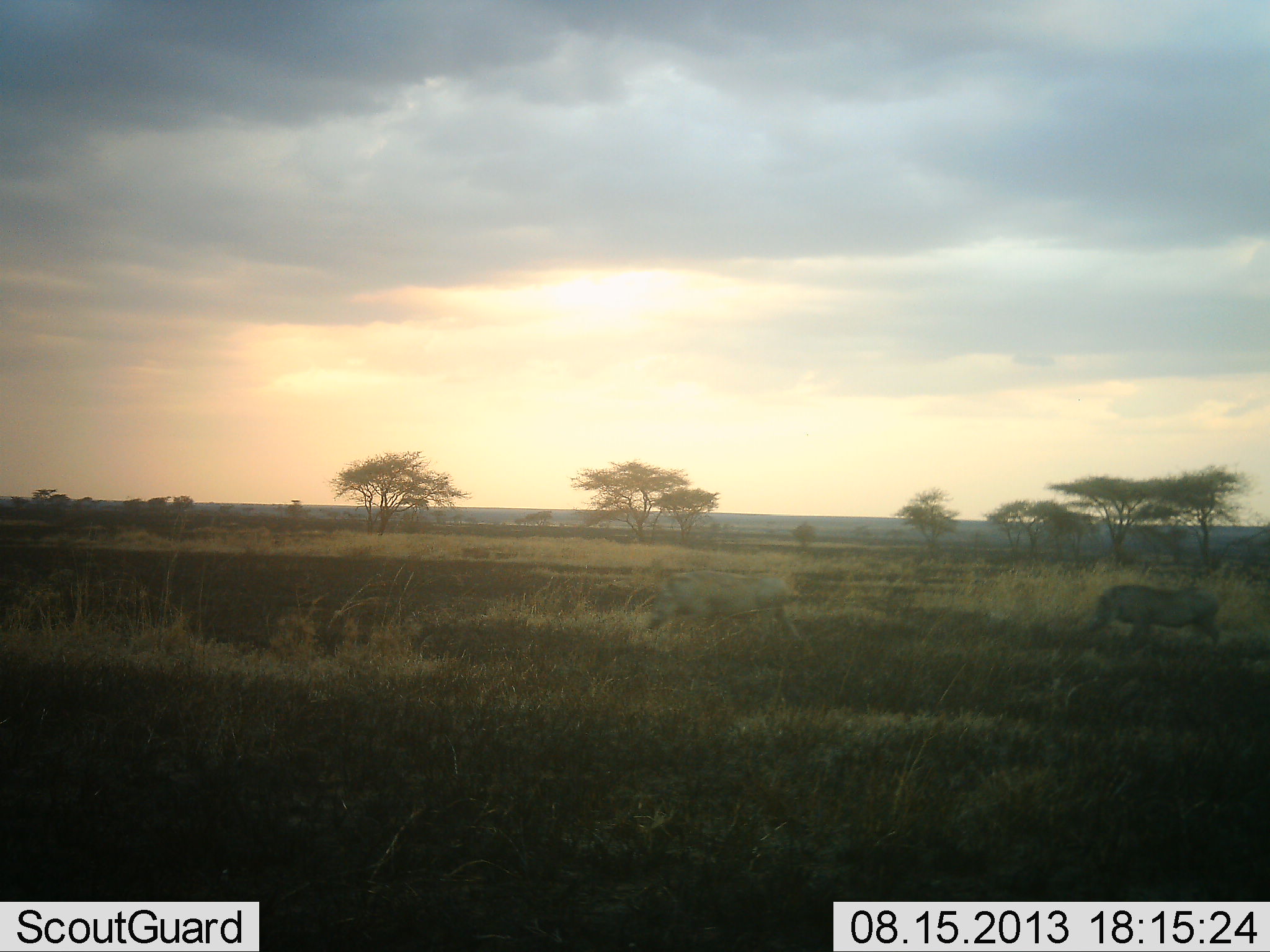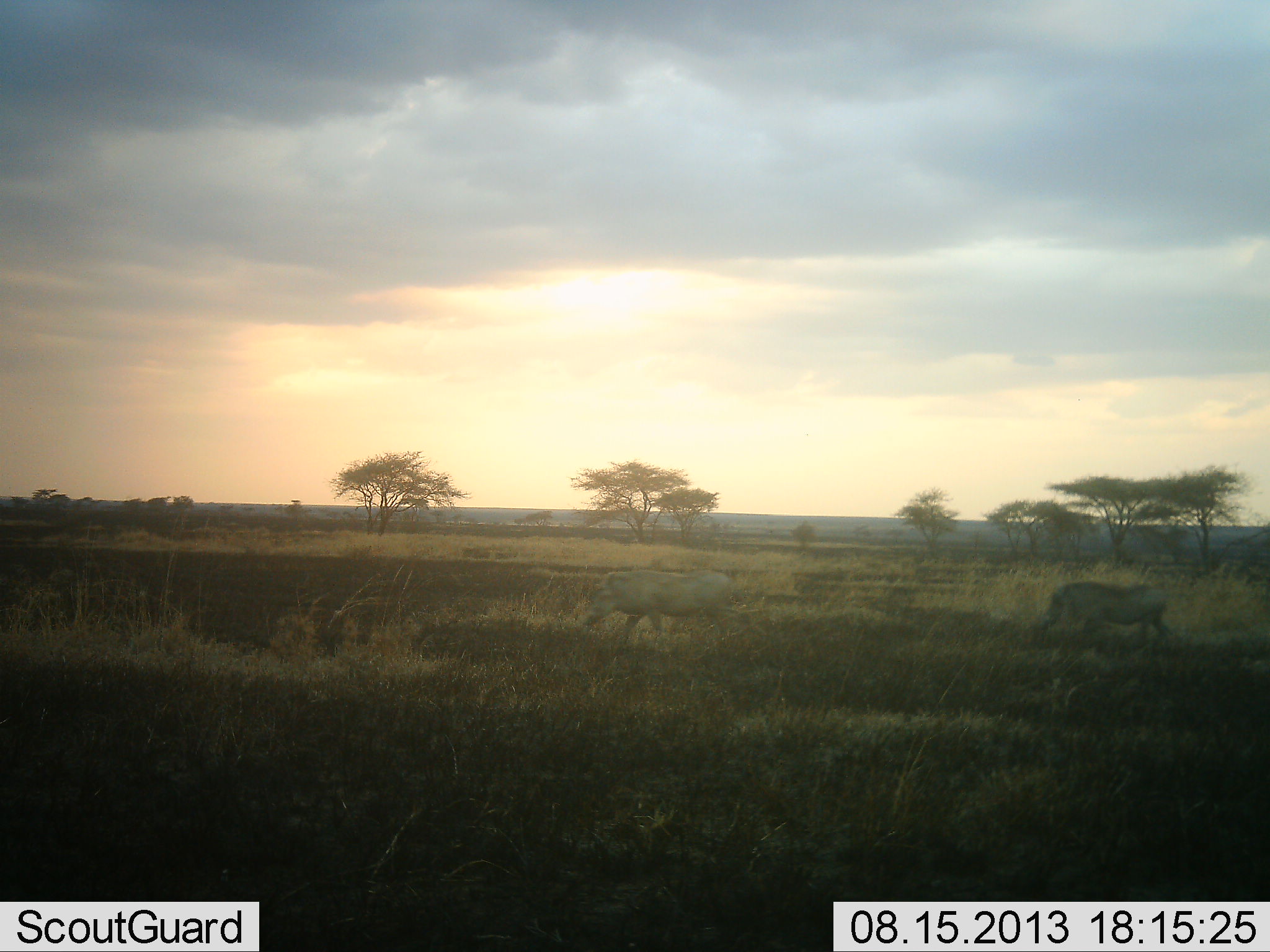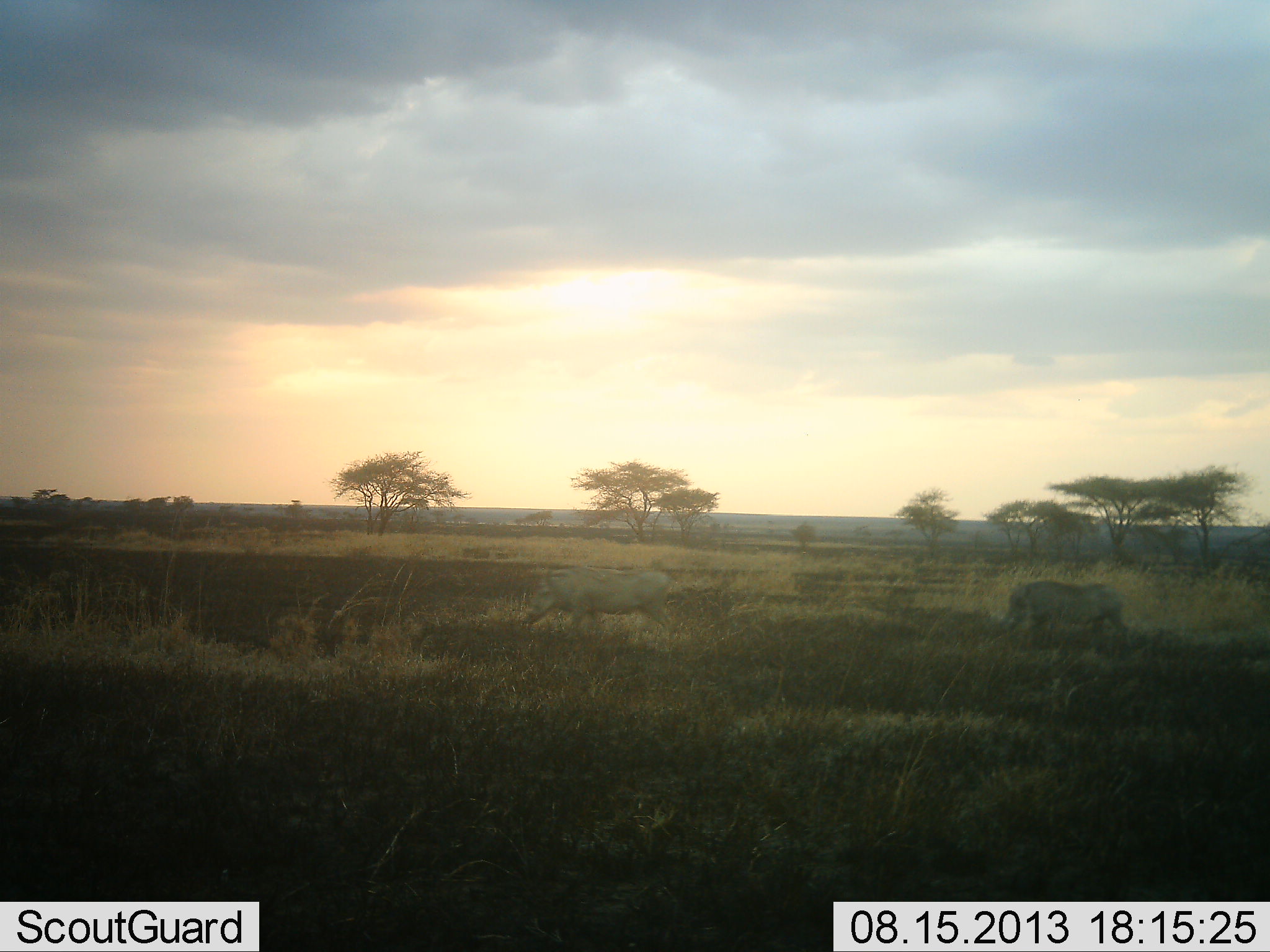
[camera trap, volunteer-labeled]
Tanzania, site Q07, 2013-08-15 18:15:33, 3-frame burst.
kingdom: Animalia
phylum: Chordata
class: Mammalia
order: Artiodactyla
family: Suidae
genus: Phacochoerus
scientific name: Phacochoerus africanus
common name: warthog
Warthog (Phacochoerus africanus), count 2. Behavior (volunteer vote fractions): standing 0%, resting 0%, moving 100%, interacting 0%. Young present (vote fraction): 0%. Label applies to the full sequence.